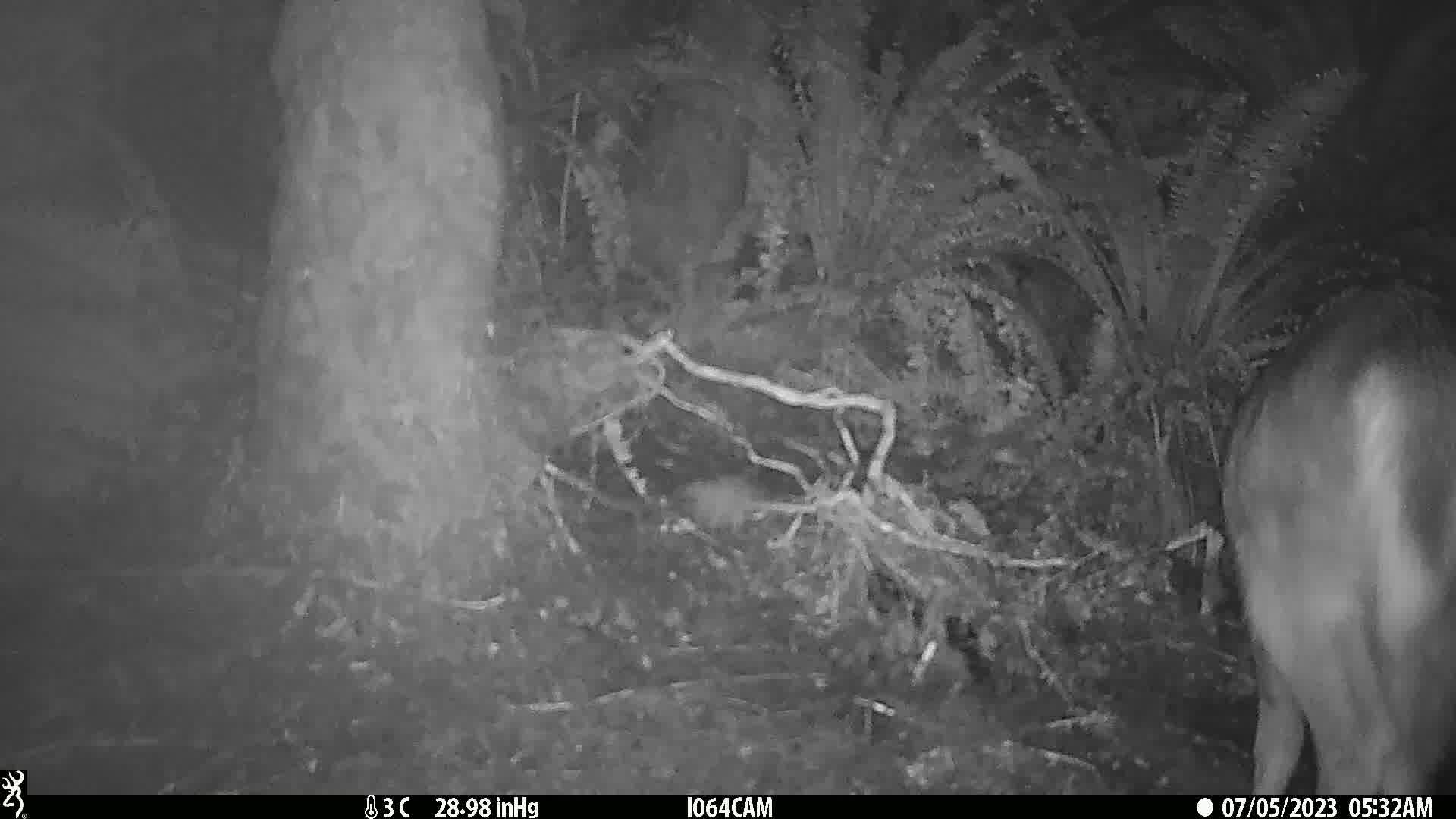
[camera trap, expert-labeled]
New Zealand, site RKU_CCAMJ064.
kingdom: Animalia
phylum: Chordata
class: Mammalia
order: Artiodactyla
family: Cervidae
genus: Odocoileus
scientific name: Odocoileus virginianus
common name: white-tailed deer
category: white tailed deer